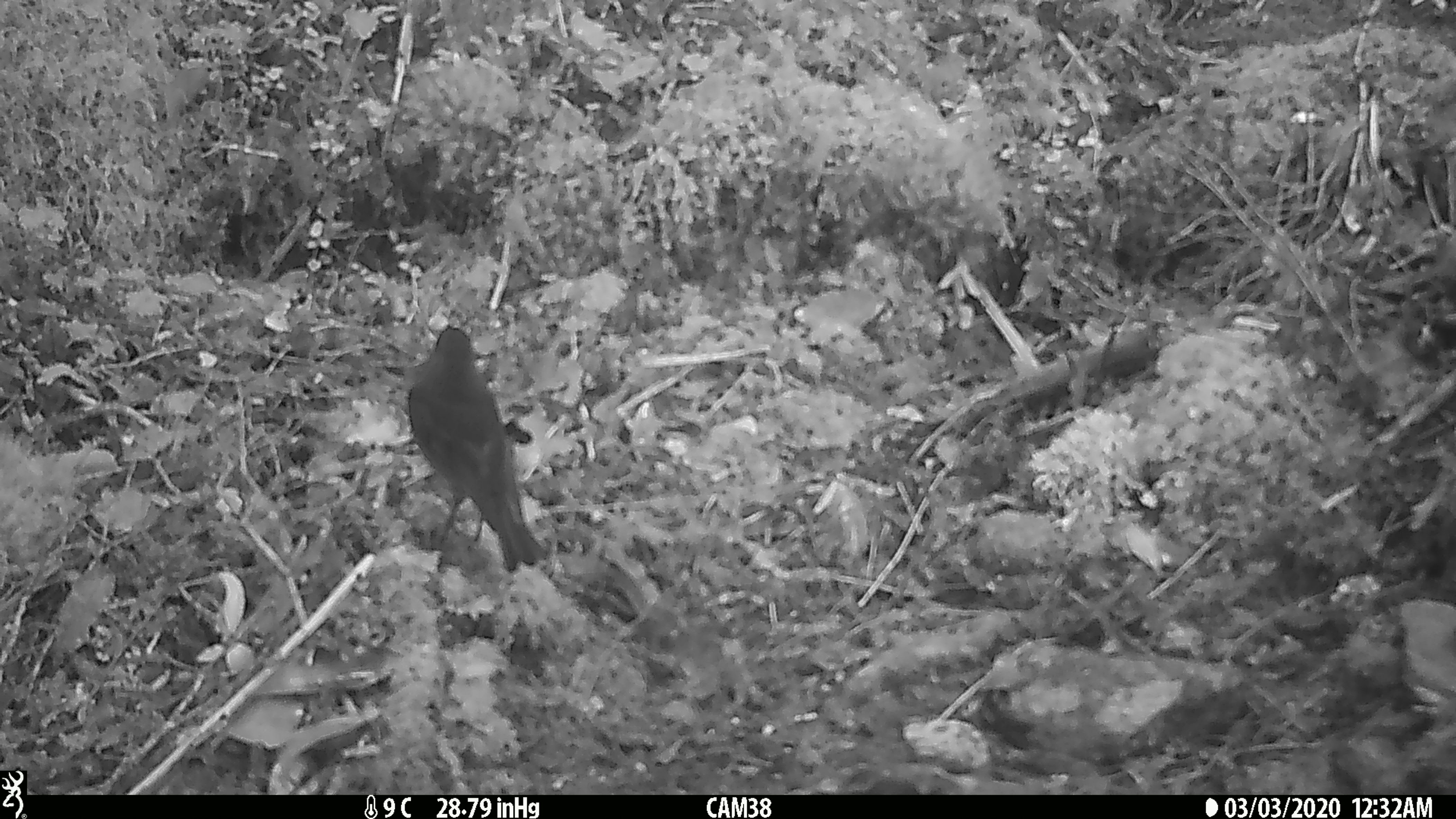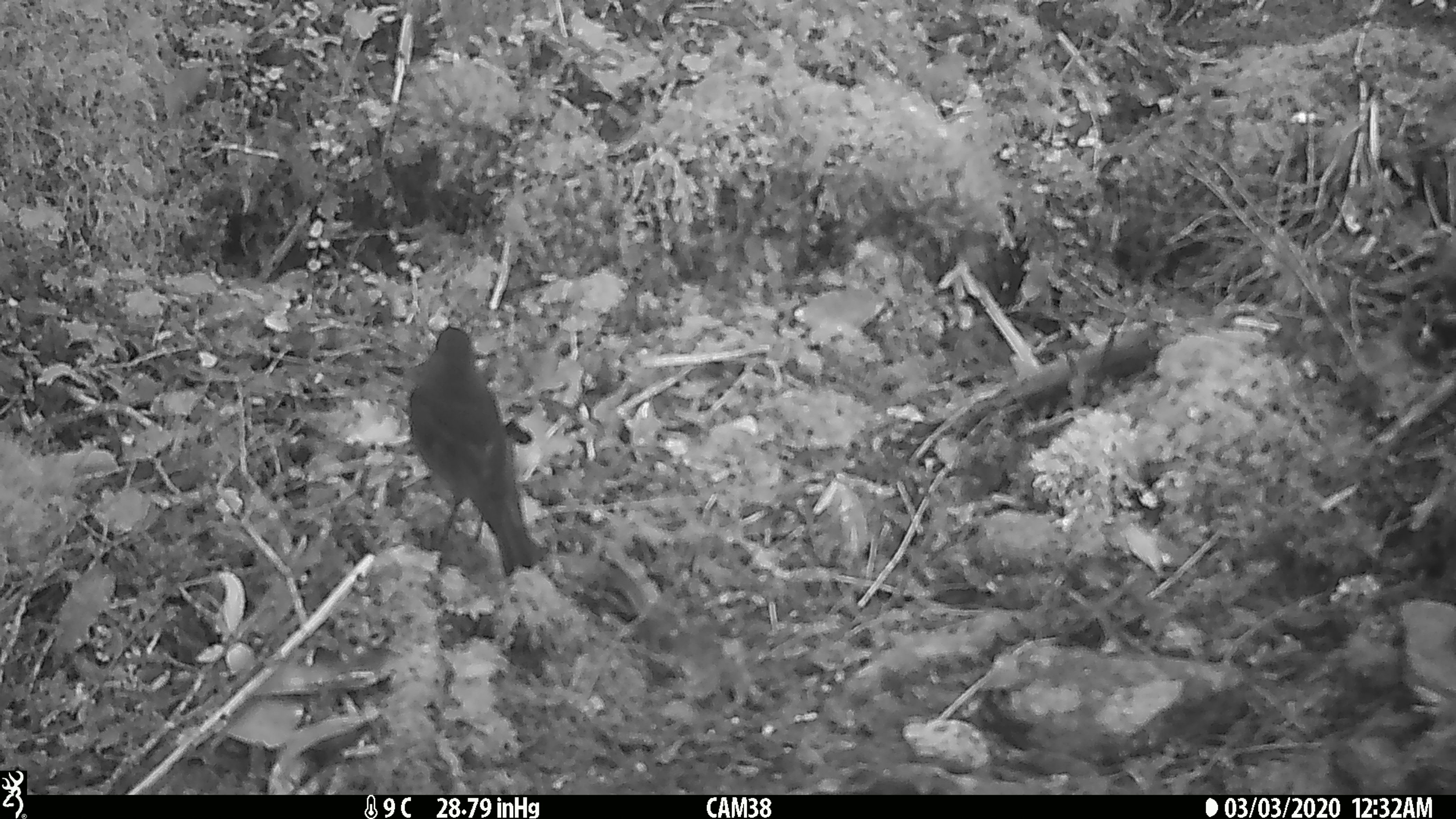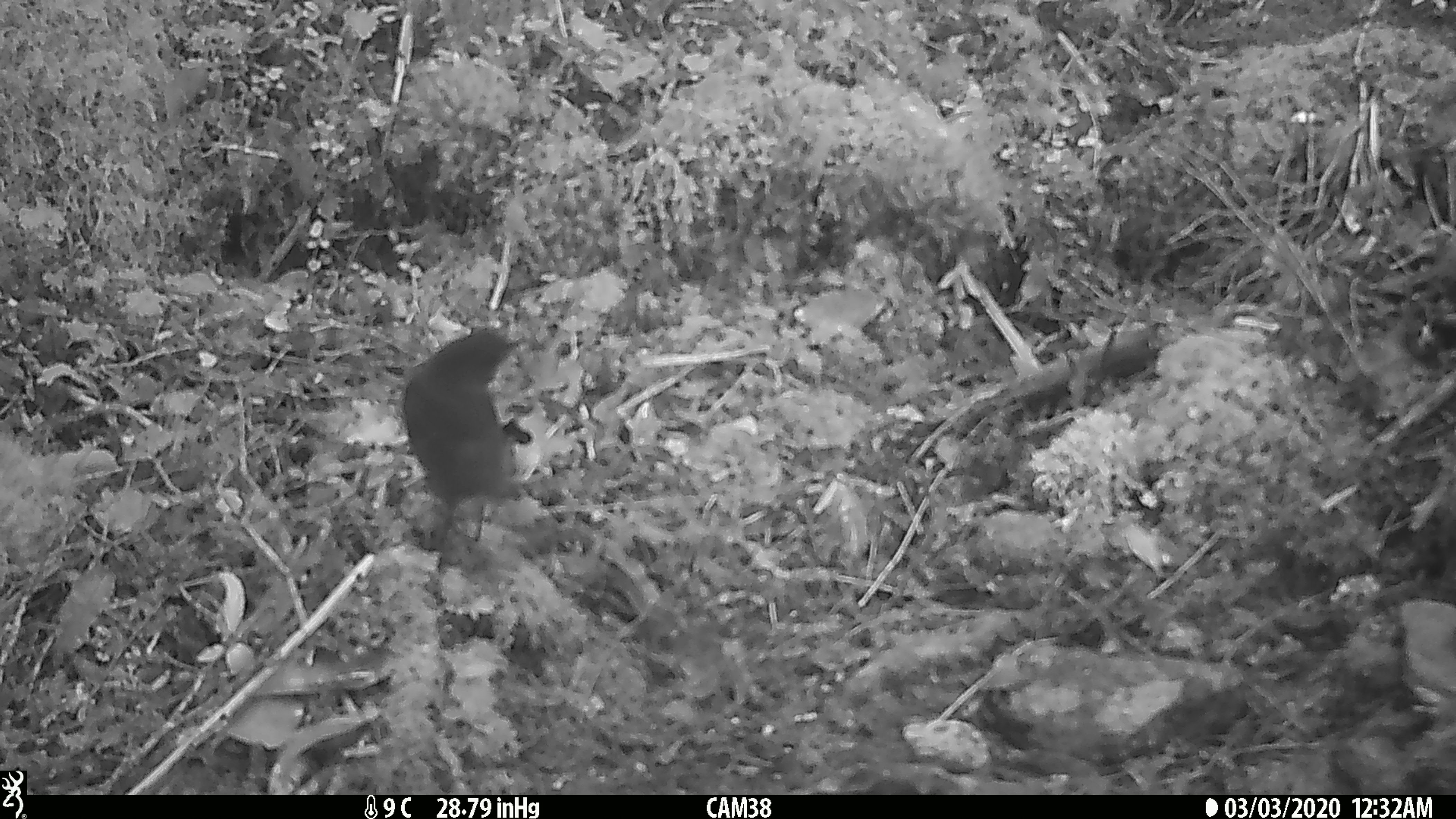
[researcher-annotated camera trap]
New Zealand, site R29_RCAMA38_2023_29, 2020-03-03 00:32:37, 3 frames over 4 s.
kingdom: Animalia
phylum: Chordata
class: Aves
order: Passeriformes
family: Petroicidae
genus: Petroica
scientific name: Petroica australis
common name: new zealand robin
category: robin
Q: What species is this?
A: Robin (new zealand robin) (Petroica australis).